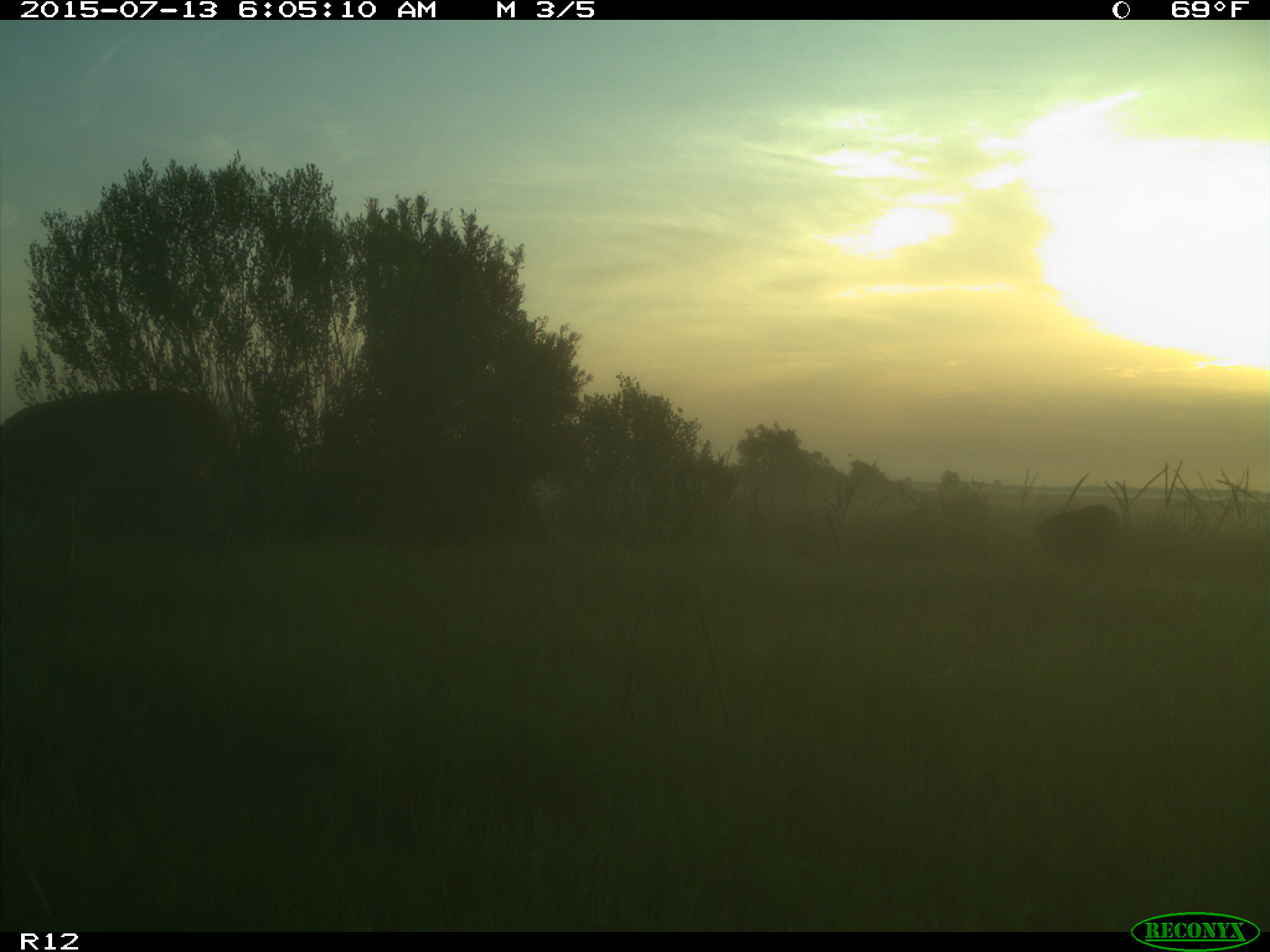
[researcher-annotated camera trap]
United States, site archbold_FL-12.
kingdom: Animalia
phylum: Chordata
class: Mammalia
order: Artiodactyla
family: Cervidae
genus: Odocoileus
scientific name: Odocoileus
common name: deer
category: unidentified deer